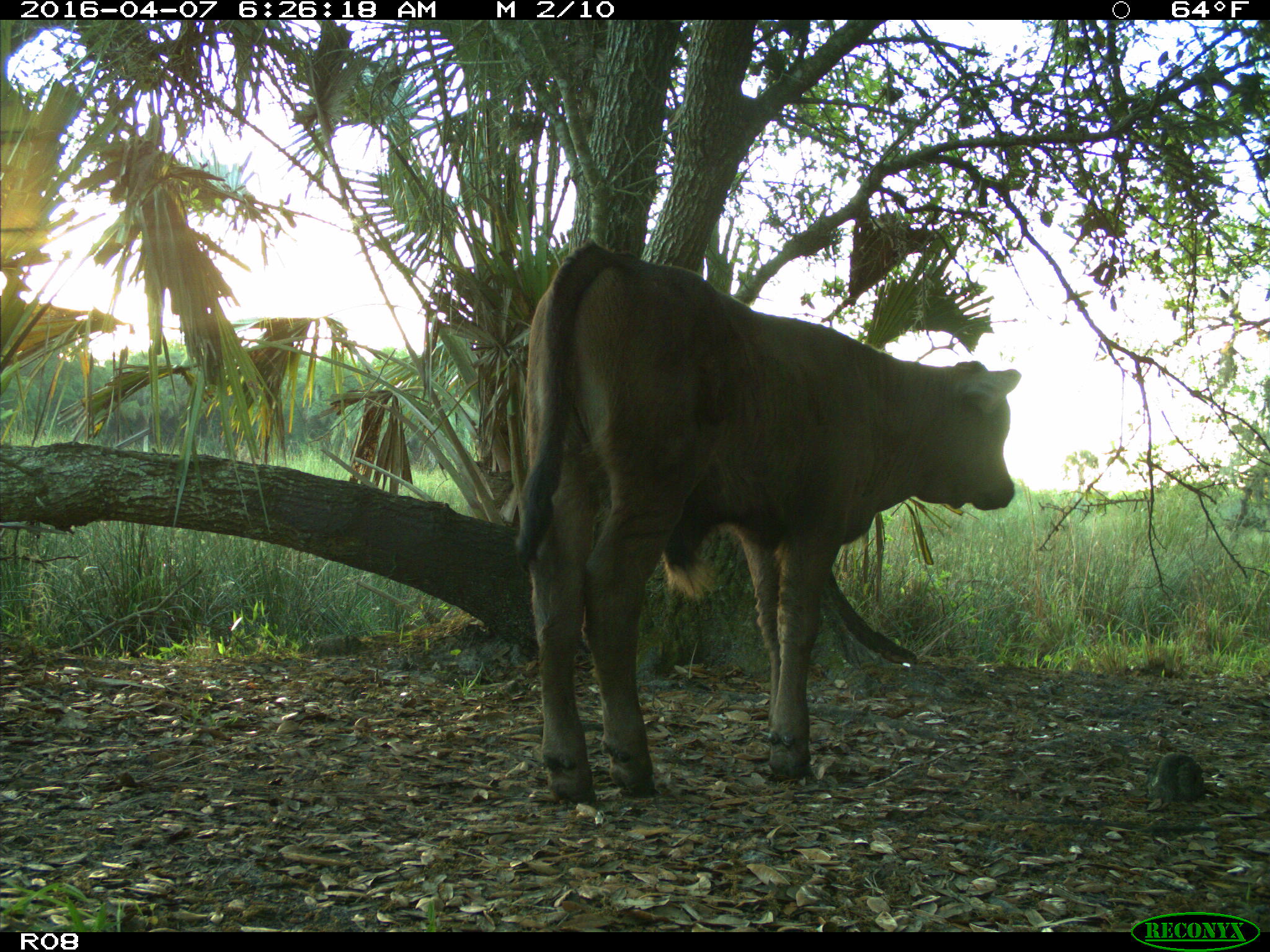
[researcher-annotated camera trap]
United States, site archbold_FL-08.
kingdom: Animalia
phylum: Chordata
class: Mammalia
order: Artiodactyla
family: Bovidae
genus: Bos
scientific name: Bos taurus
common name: domestic cow